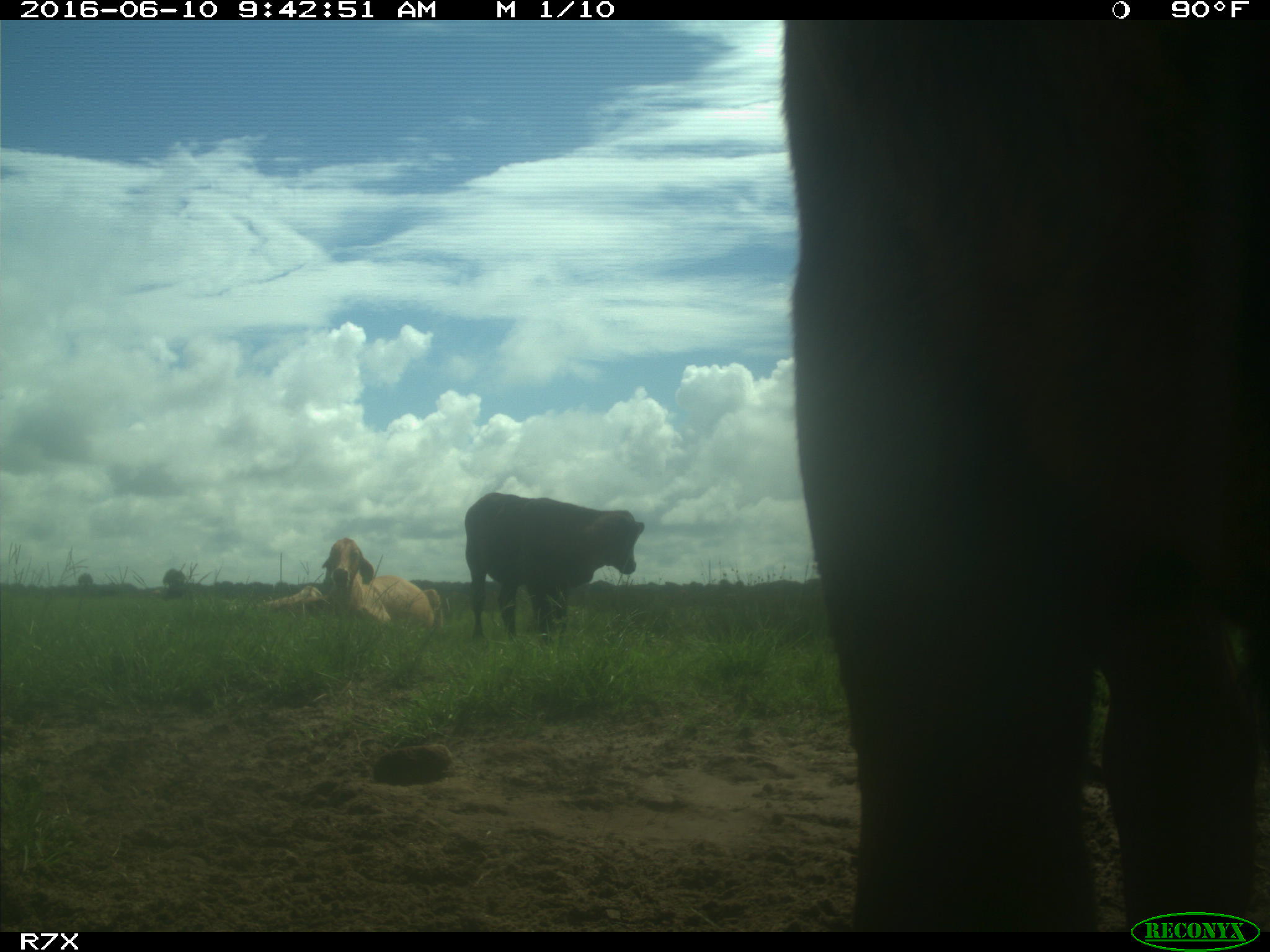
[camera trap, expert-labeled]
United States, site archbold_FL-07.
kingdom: Animalia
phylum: Chordata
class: Mammalia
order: Artiodactyla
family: Bovidae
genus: Bos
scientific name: Bos taurus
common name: domestic cow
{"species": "Bos taurus (domestic cow)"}